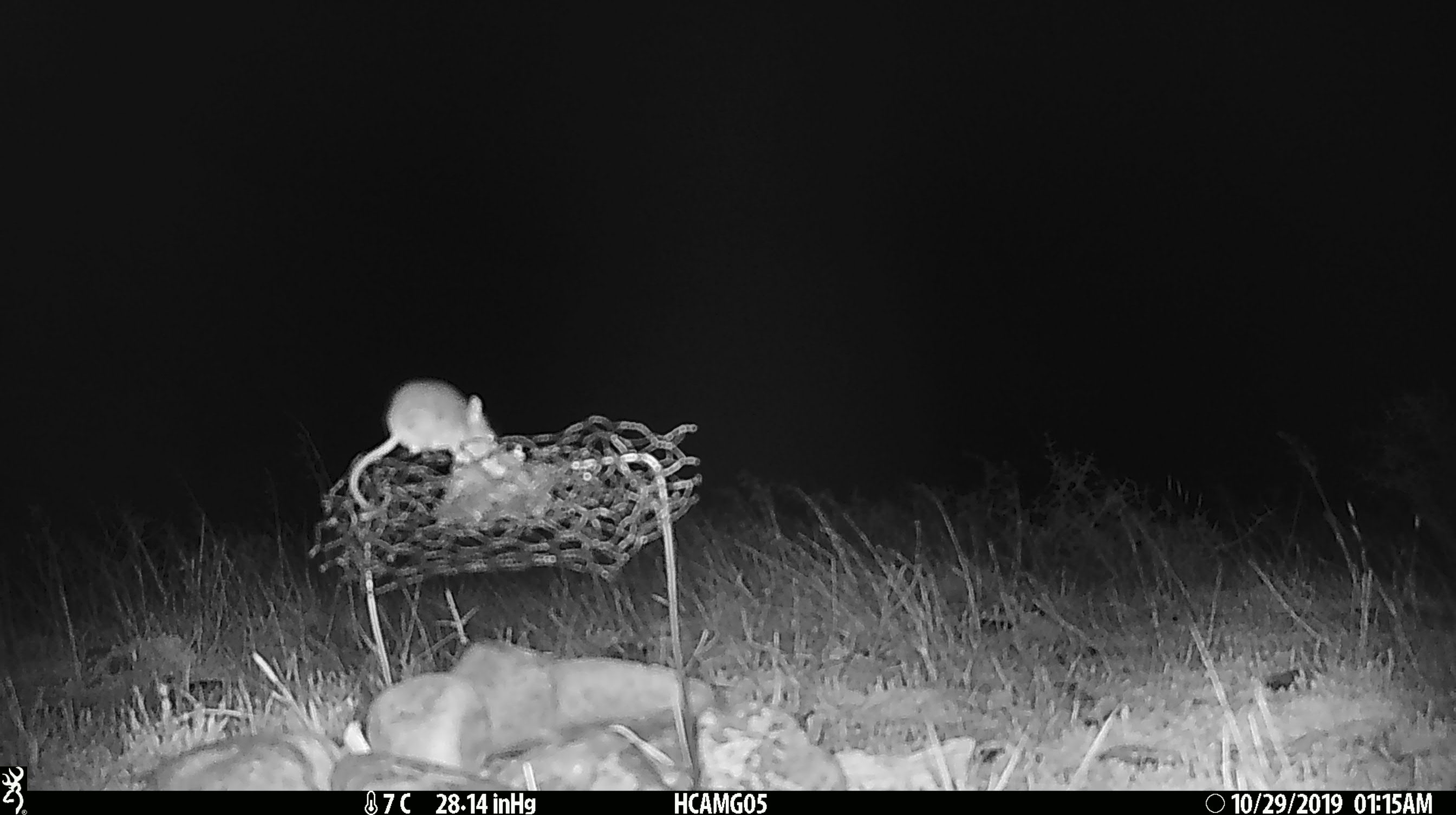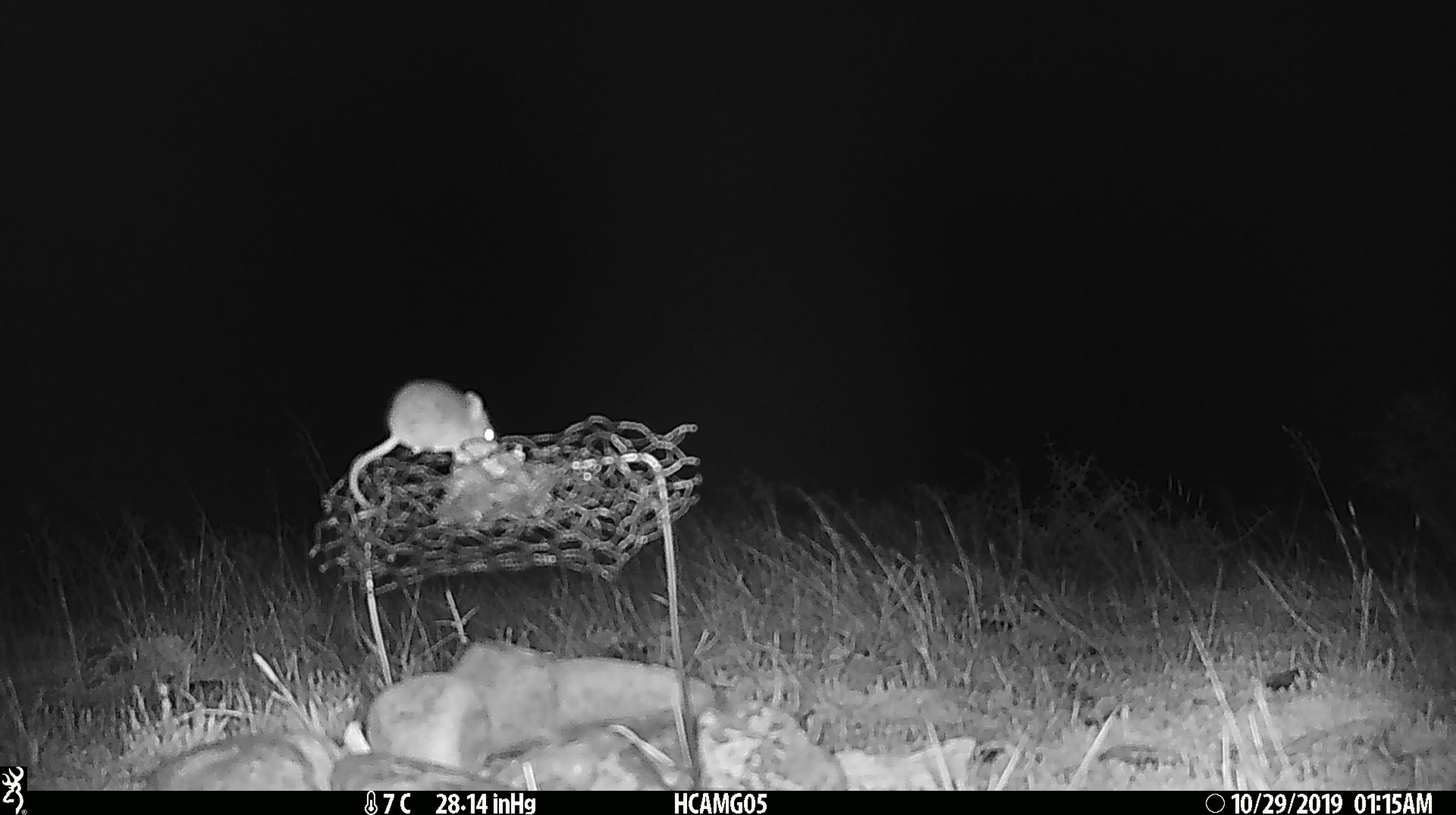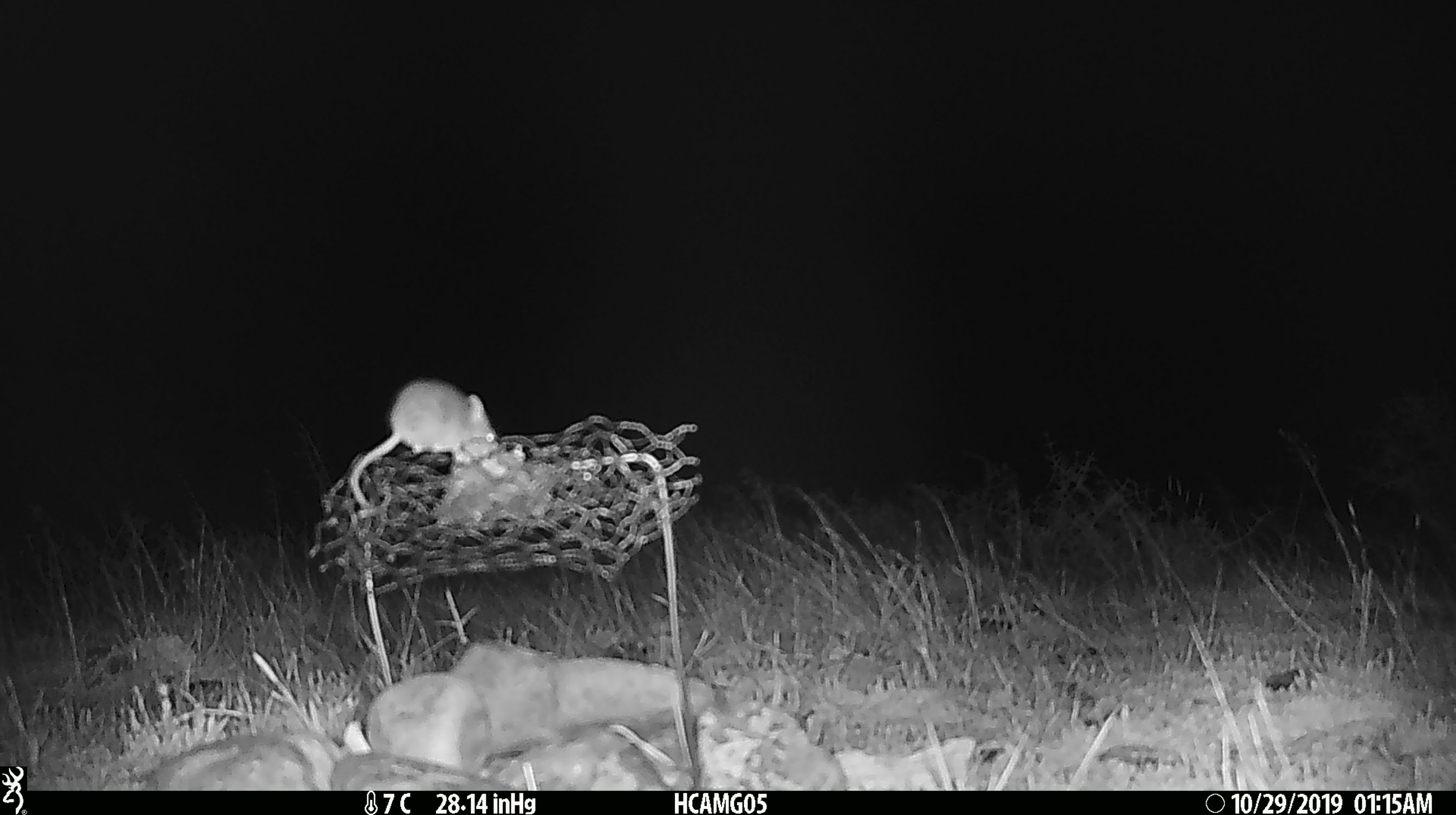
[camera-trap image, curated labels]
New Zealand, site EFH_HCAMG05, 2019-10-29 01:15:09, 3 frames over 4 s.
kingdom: Animalia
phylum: Chordata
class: Mammalia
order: Rodentia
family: Muridae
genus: Mus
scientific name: Mus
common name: mouse